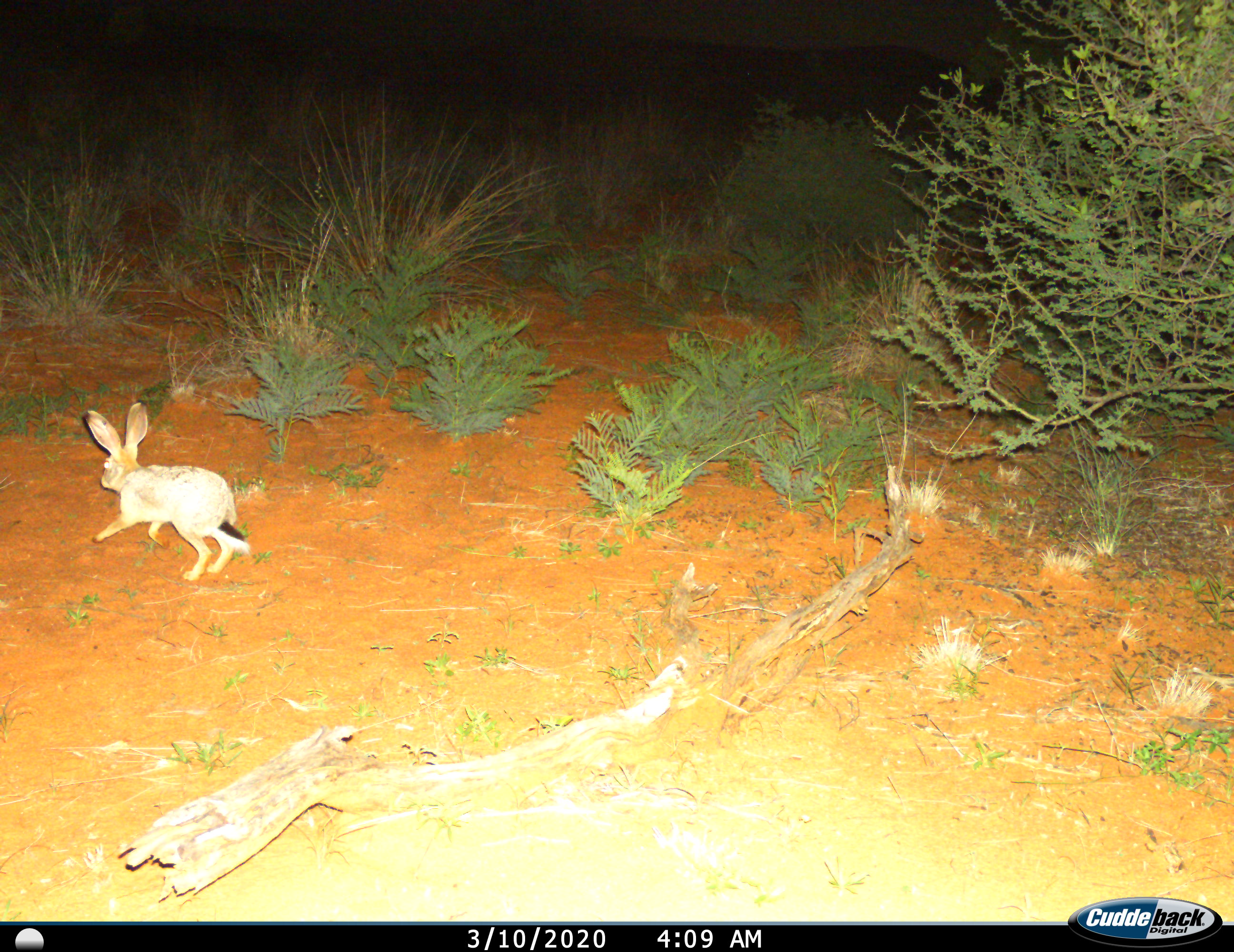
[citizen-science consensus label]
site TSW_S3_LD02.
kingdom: Animalia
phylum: Chordata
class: Mammalia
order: Lagomorpha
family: Leporidae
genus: Lepus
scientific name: Lepus capensis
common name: cape hare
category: harecape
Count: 1.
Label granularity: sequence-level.